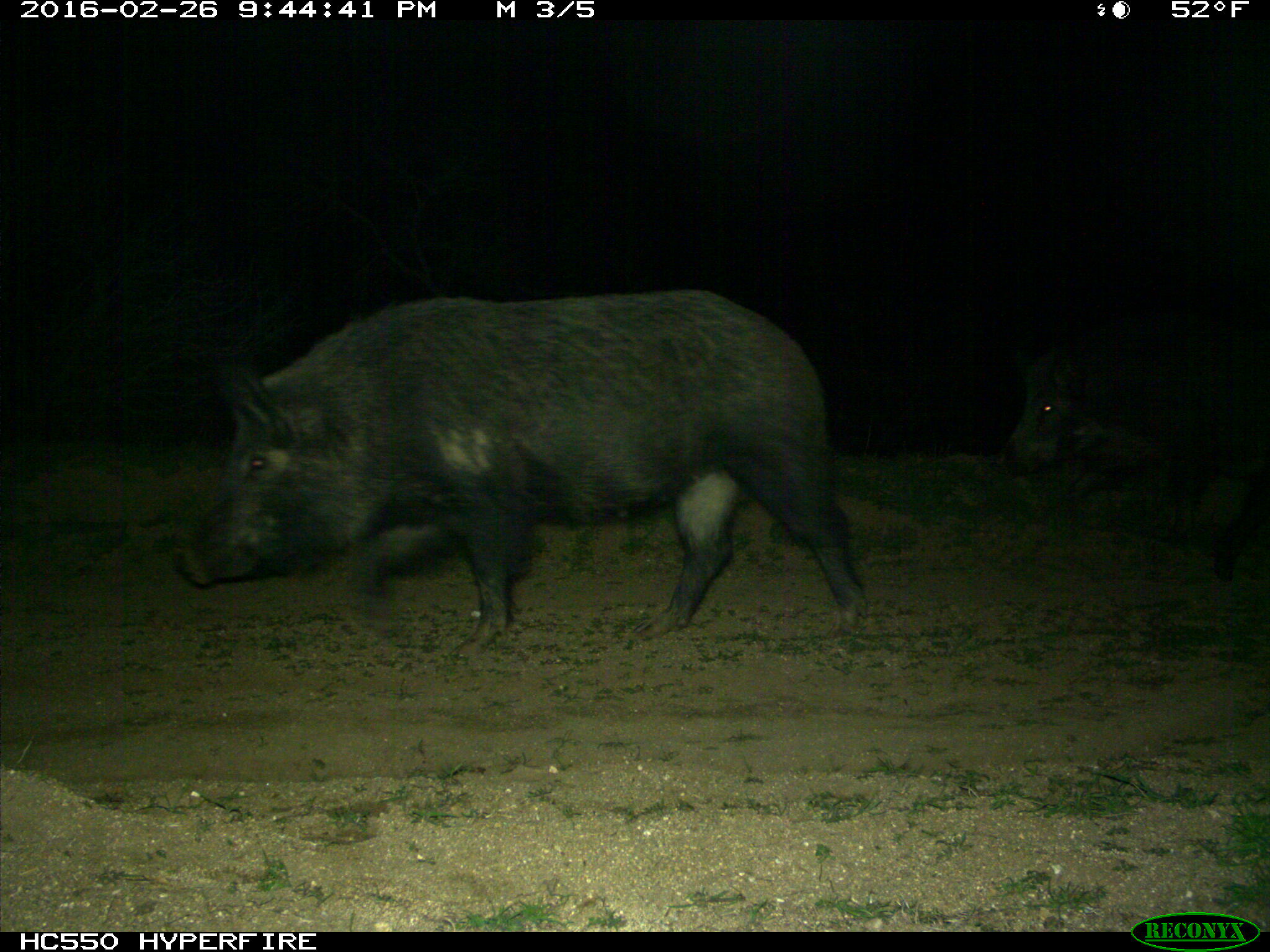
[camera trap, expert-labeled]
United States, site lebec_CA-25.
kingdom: Animalia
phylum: Chordata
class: Mammalia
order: Artiodactyla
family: Suidae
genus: Sus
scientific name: Sus scrofa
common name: wild boar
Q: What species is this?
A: Sus scrofa (wild boar).